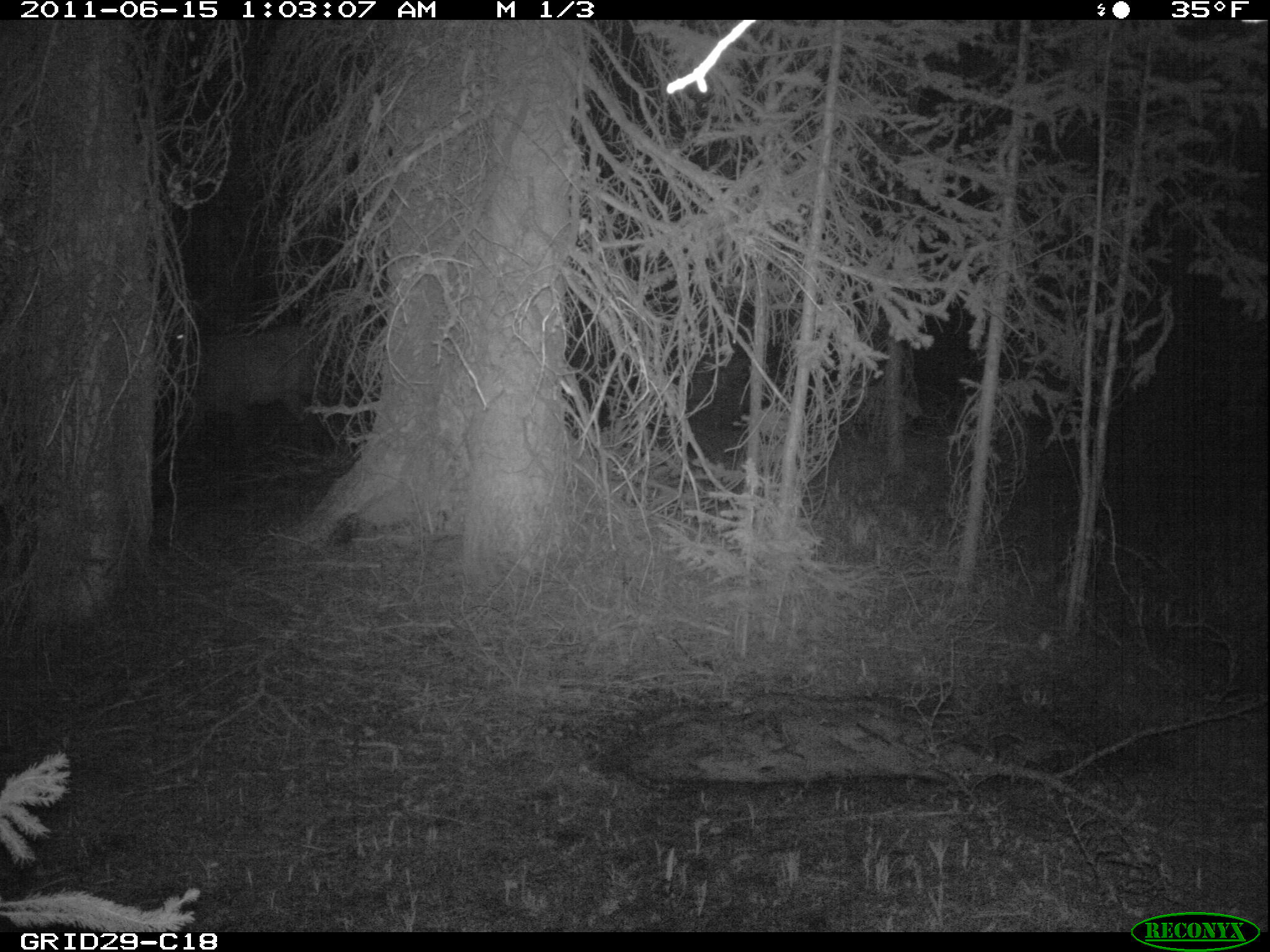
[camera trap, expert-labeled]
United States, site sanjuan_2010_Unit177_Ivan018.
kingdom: Animalia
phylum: Chordata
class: Mammalia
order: Artiodactyla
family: Cervidae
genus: Cervus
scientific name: Cervus elaphus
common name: red deer